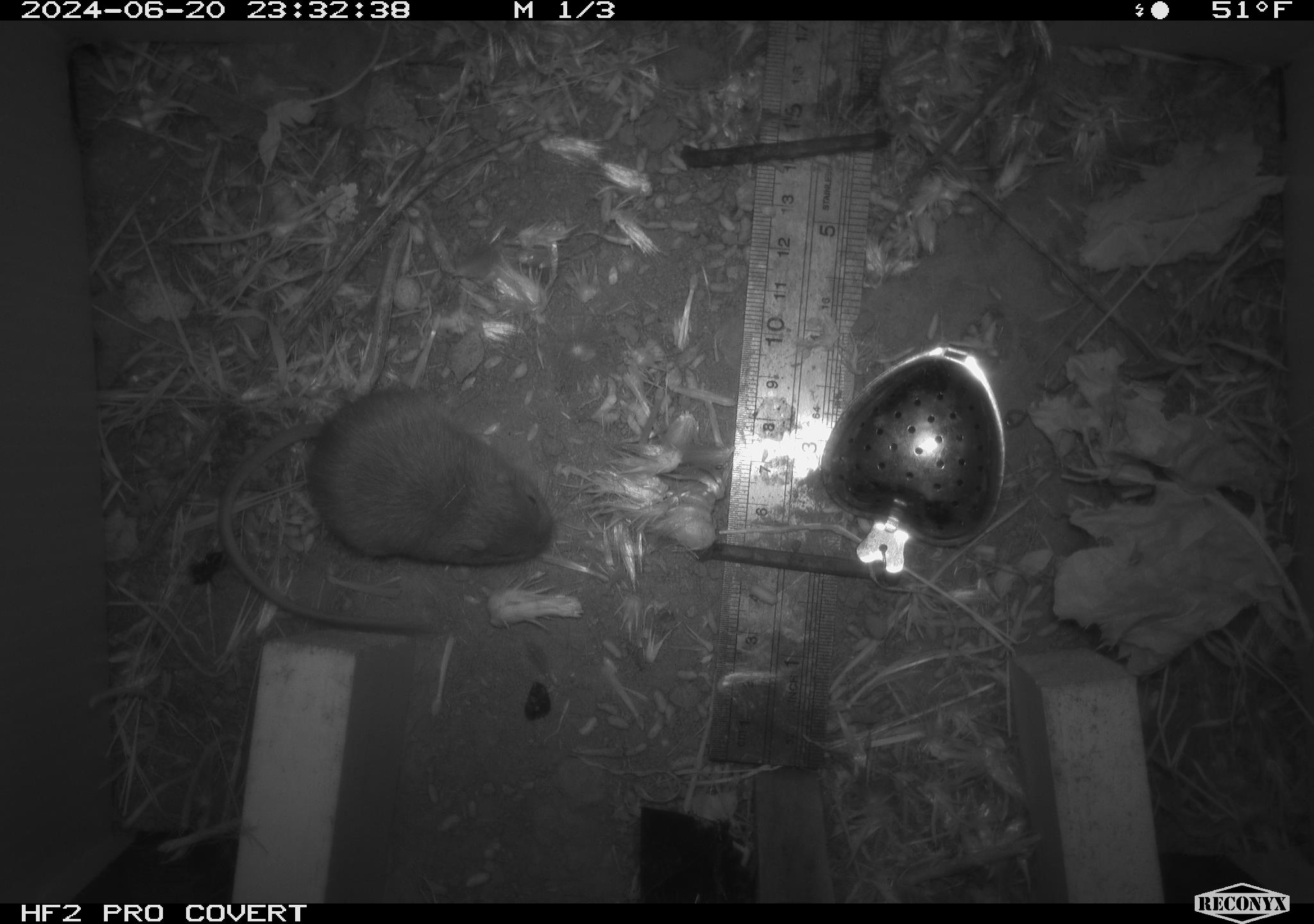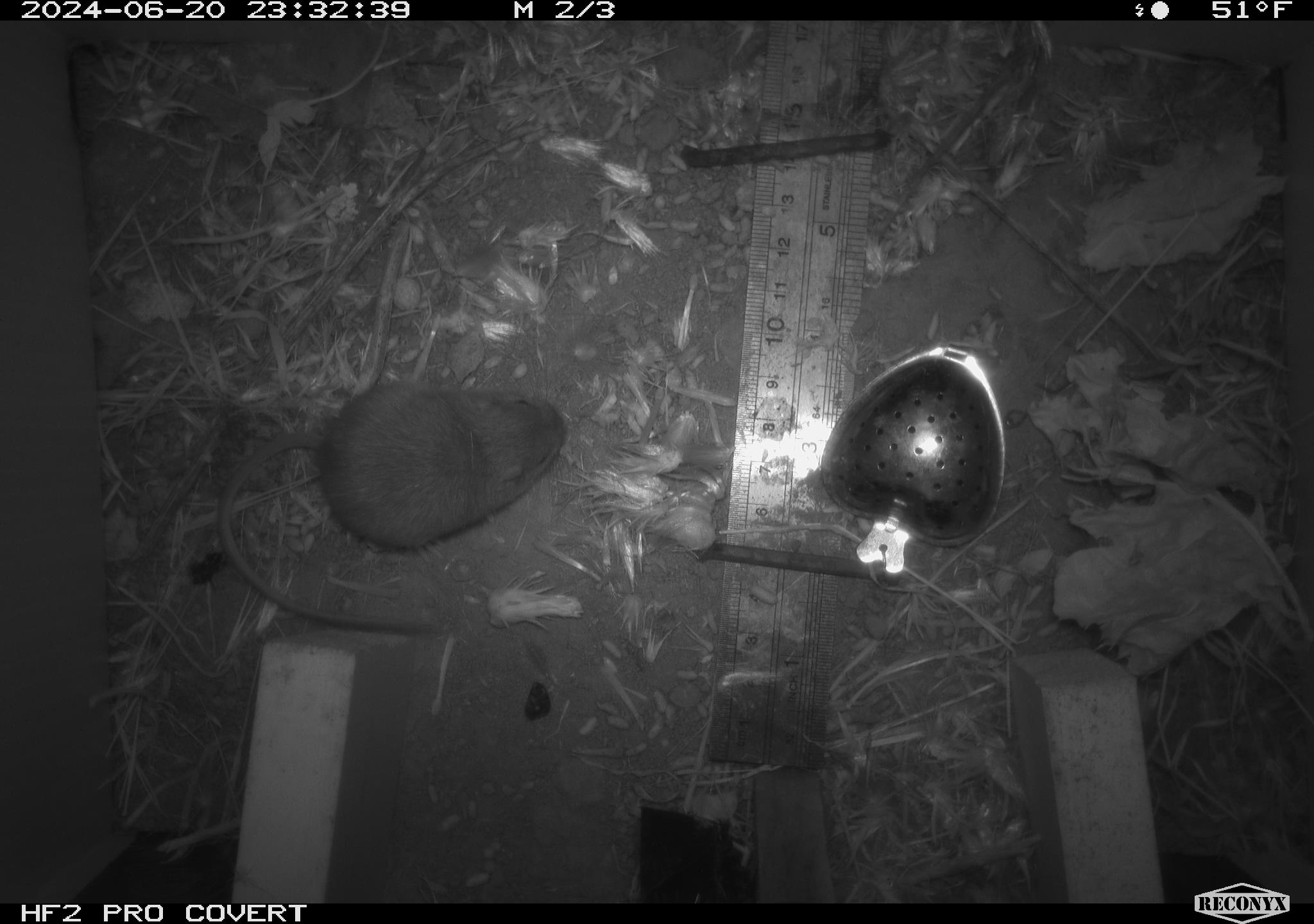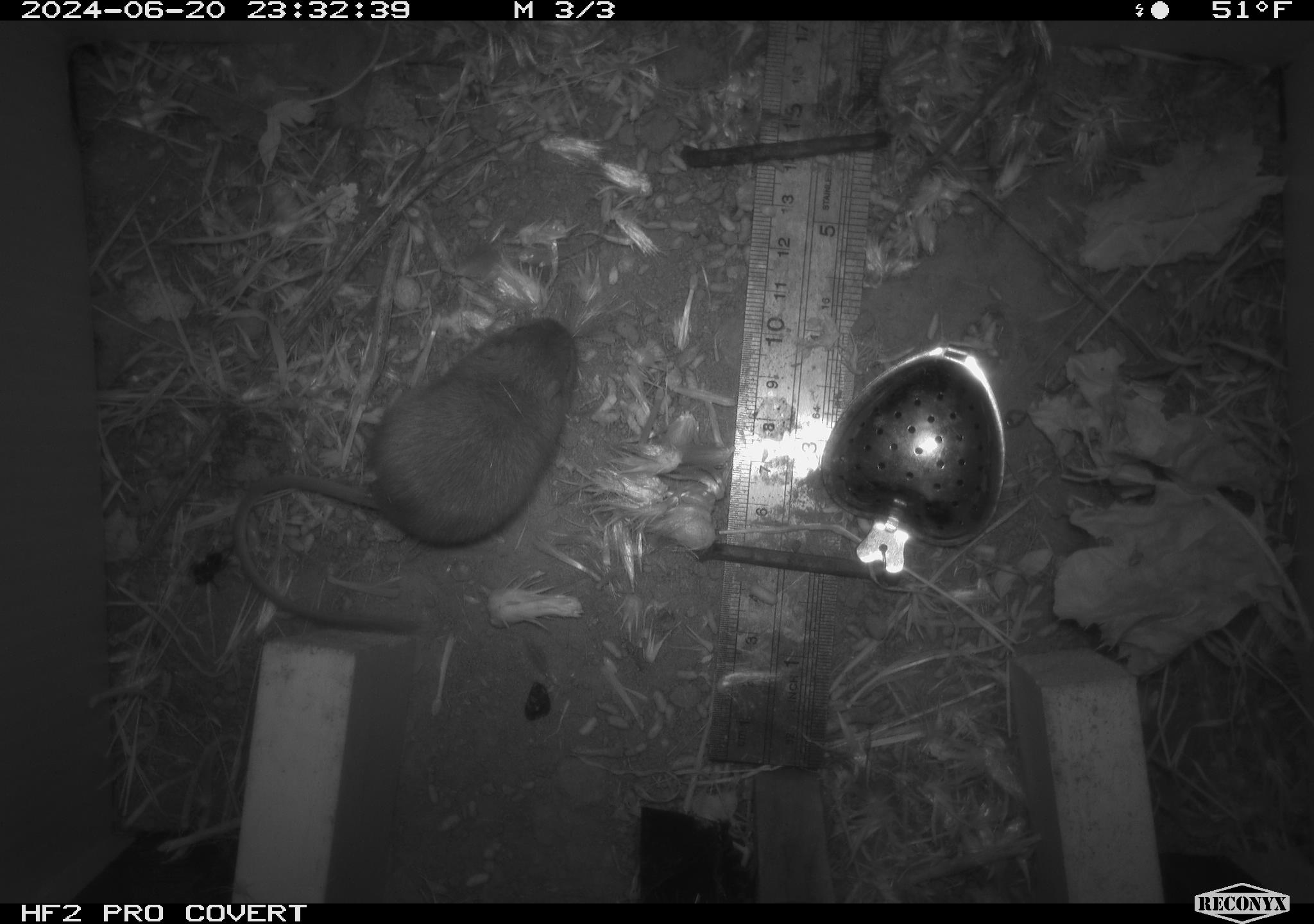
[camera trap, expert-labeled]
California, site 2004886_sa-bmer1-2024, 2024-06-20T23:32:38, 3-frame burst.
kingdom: Animalia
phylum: Chordata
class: Mammalia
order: Rodentia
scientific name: Rodentia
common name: mouse species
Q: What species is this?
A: Mouse species (Rodentia).